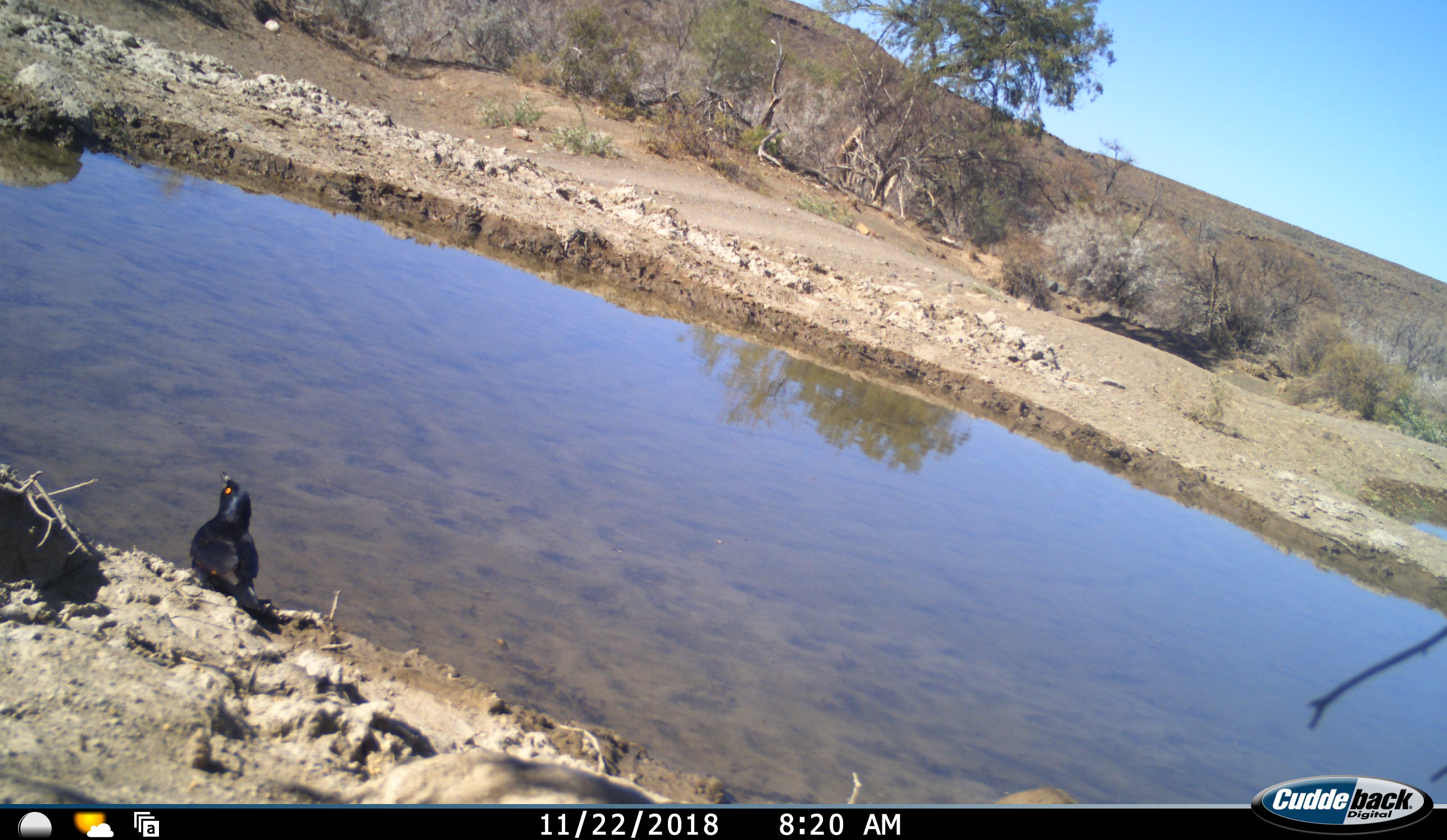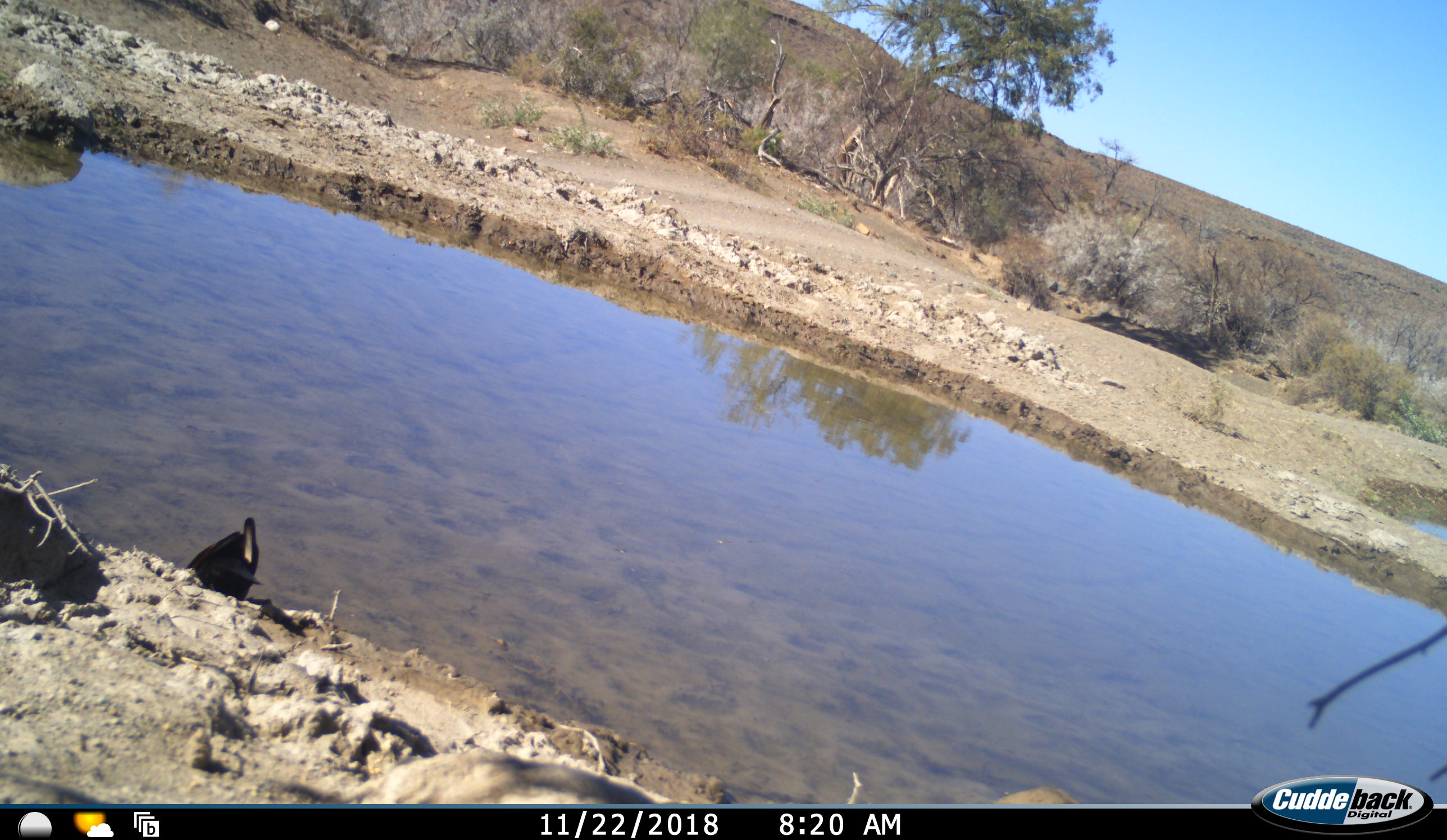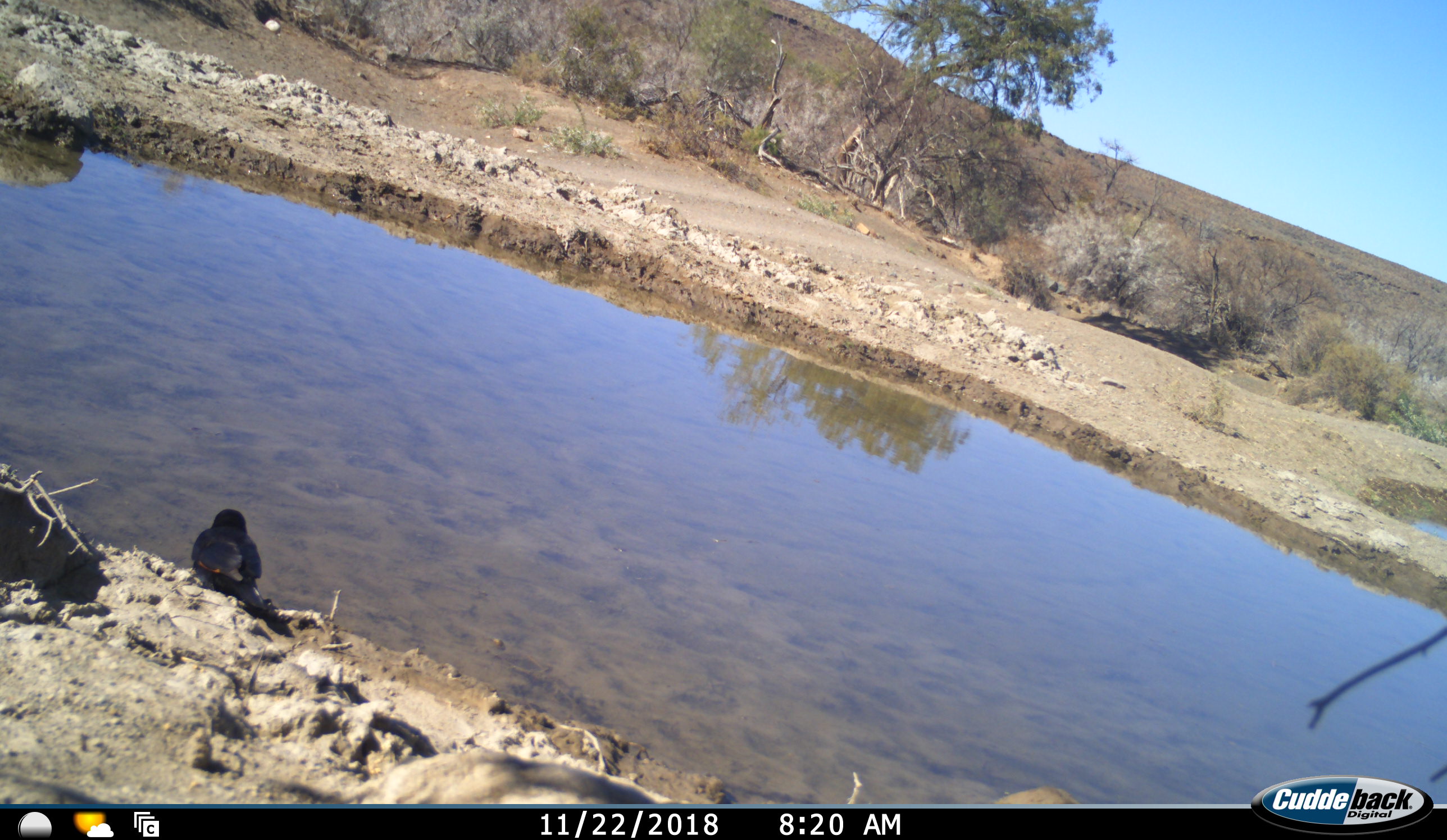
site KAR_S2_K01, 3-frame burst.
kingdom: Animalia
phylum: Chordata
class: Aves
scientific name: Aves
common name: bird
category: birdother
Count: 1.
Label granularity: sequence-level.